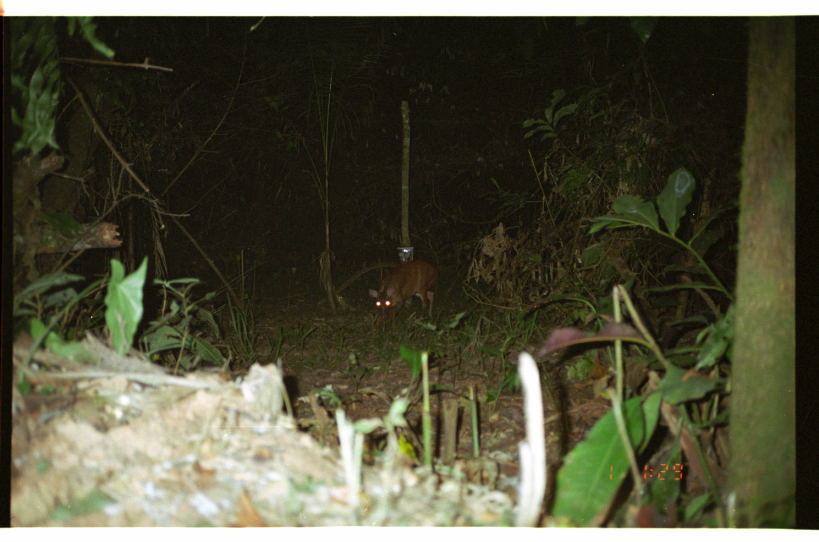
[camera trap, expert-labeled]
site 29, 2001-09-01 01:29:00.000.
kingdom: Animalia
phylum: Chordata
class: Mammalia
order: Artiodactyla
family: Cervidae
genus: Mazama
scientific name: Mazama americana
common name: red brocket